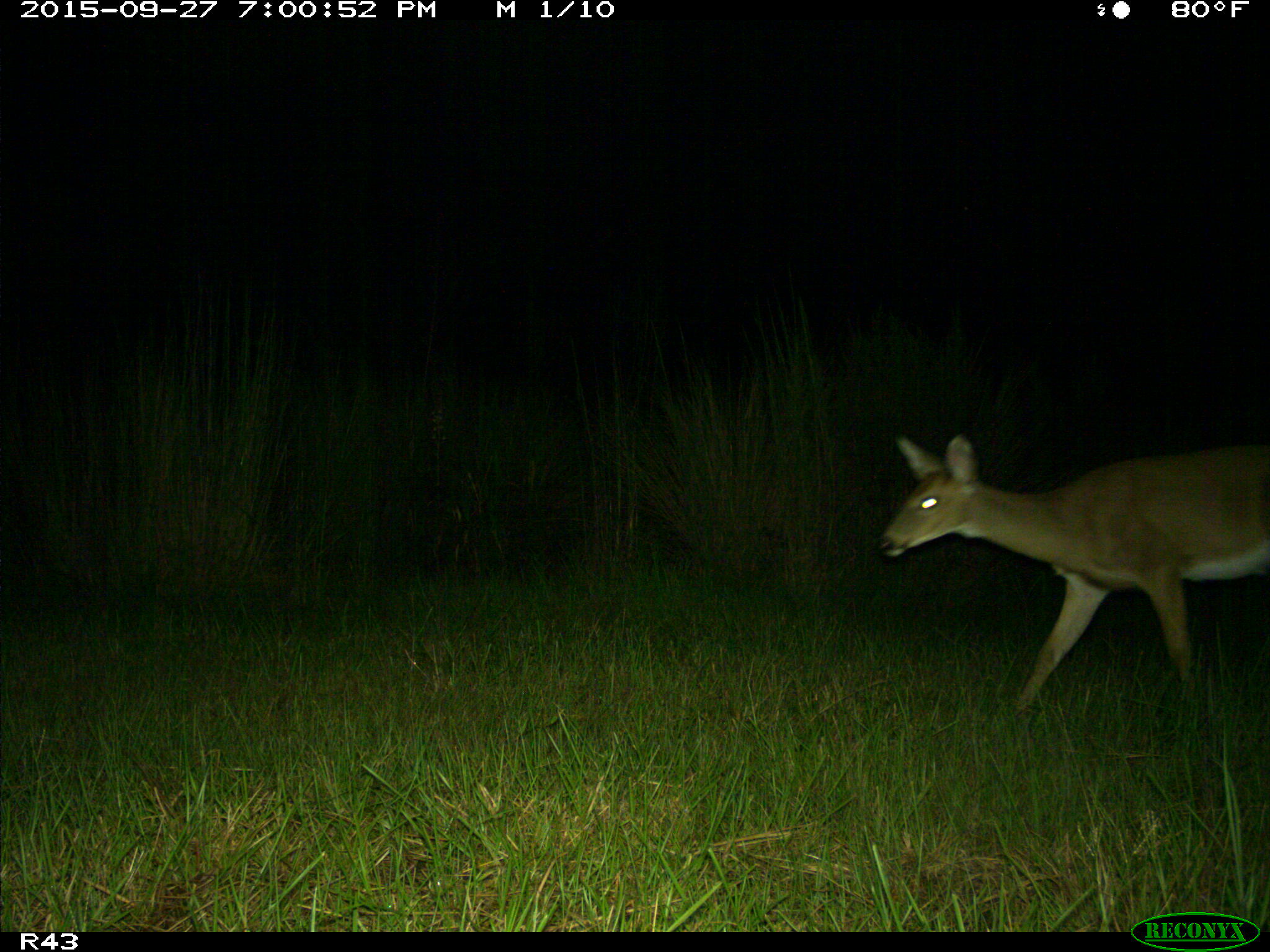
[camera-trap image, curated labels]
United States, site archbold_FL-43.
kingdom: Animalia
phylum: Chordata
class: Mammalia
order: Artiodactyla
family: Cervidae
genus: Odocoileus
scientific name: Odocoileus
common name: deer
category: unidentified deer